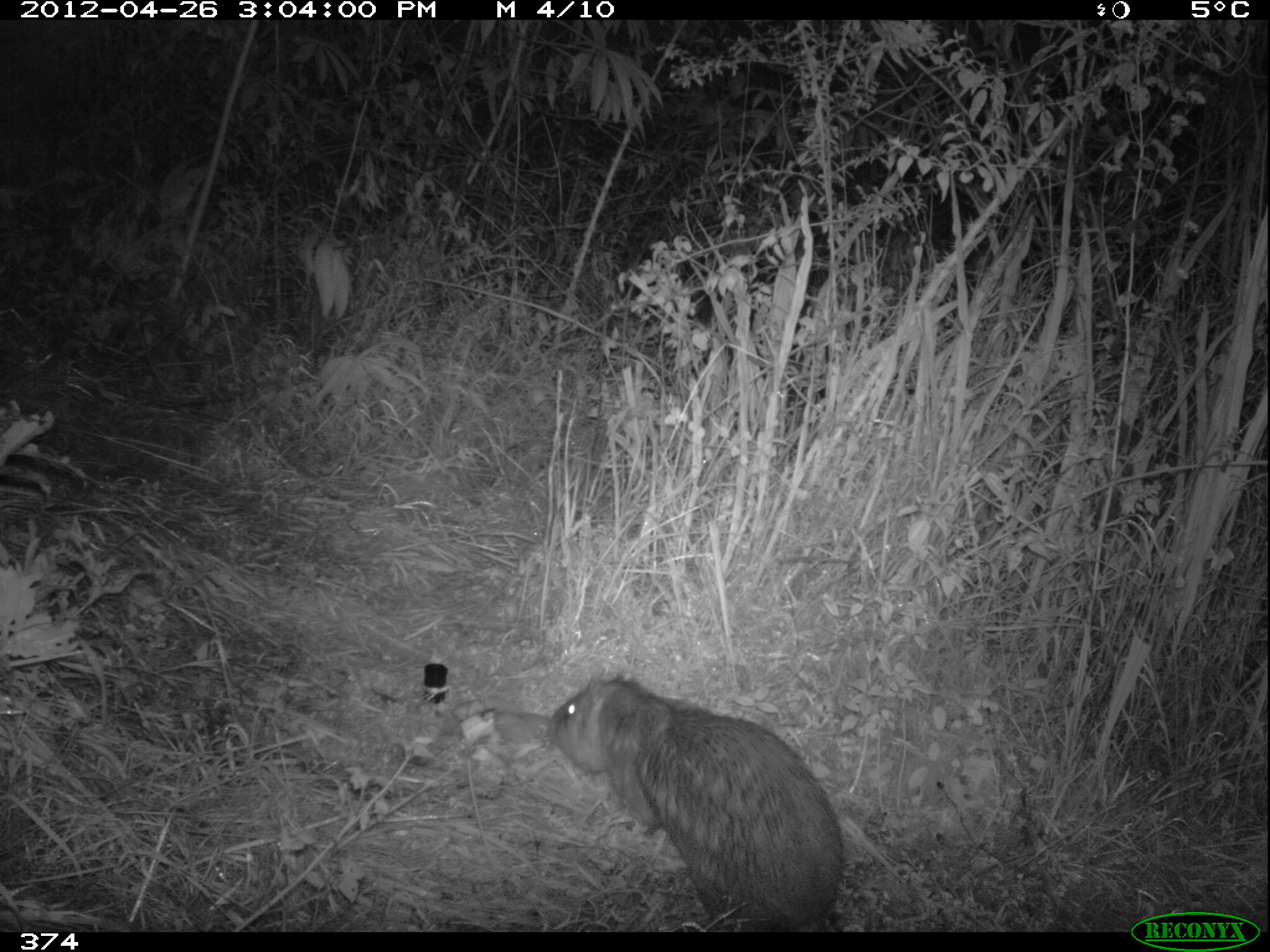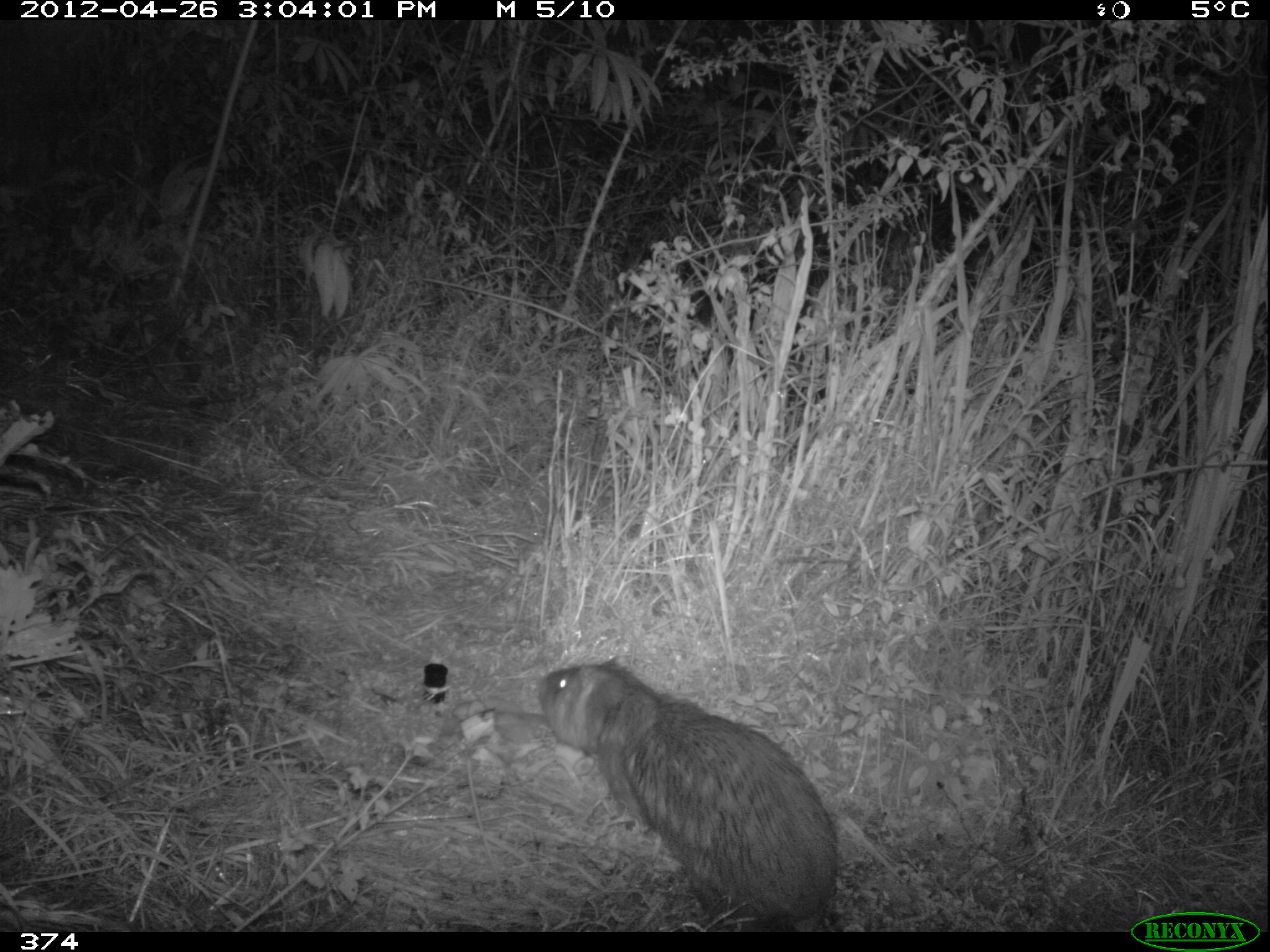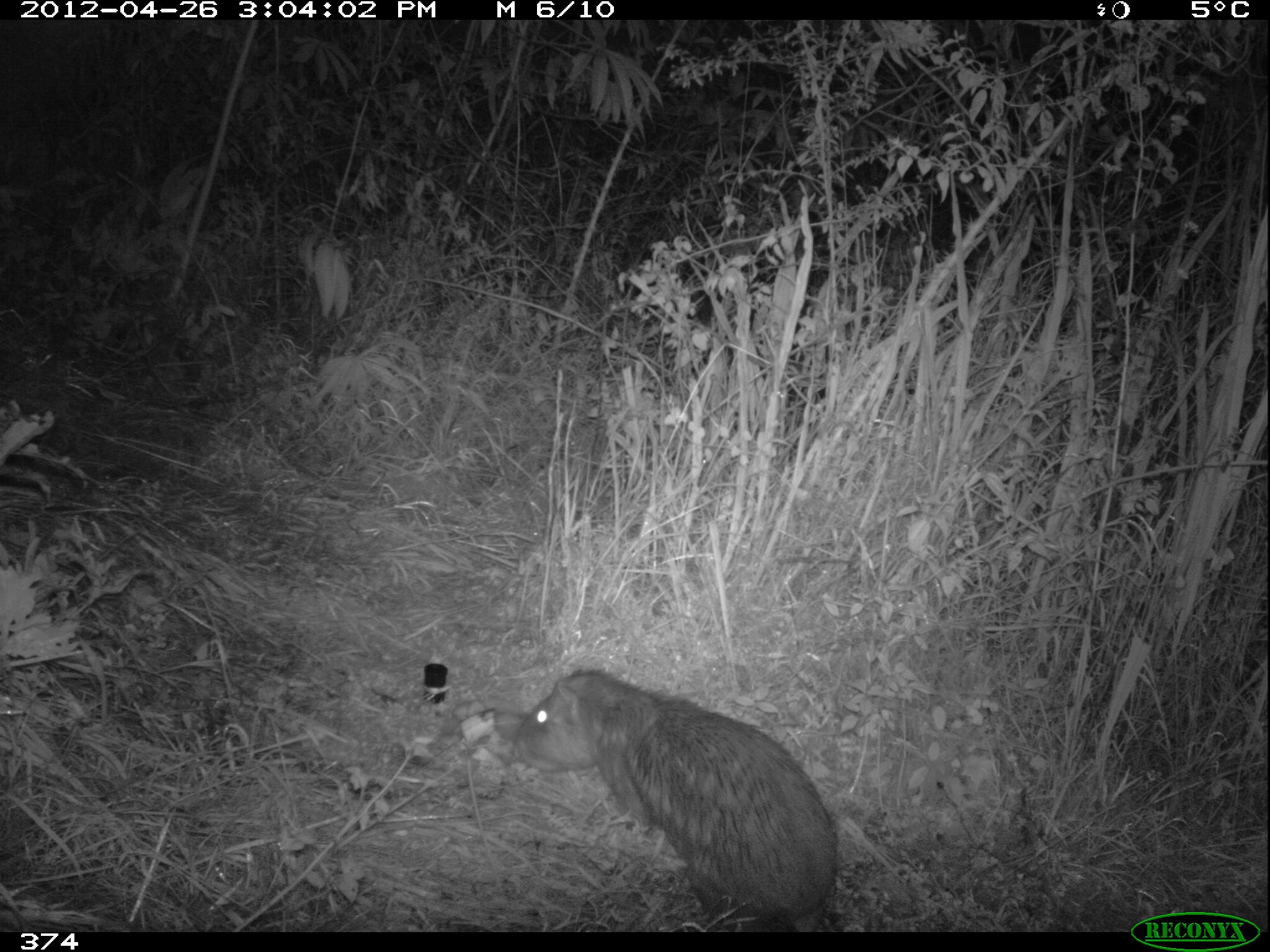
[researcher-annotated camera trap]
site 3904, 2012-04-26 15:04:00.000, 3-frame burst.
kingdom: Animalia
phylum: Chordata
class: Mammalia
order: Rodentia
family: Cuniculidae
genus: Cuniculus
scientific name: Cuniculus taczanowskii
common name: mountain paca